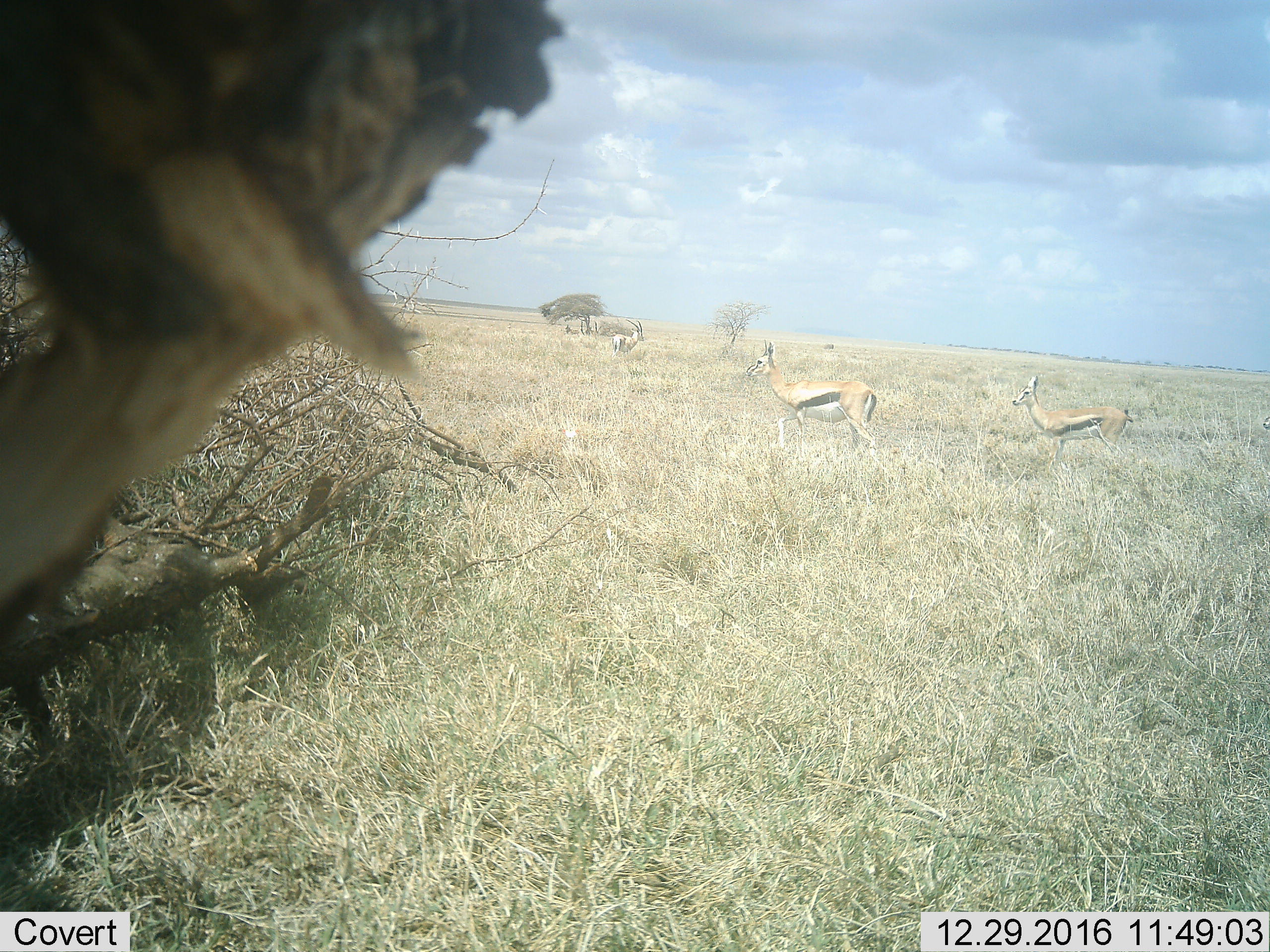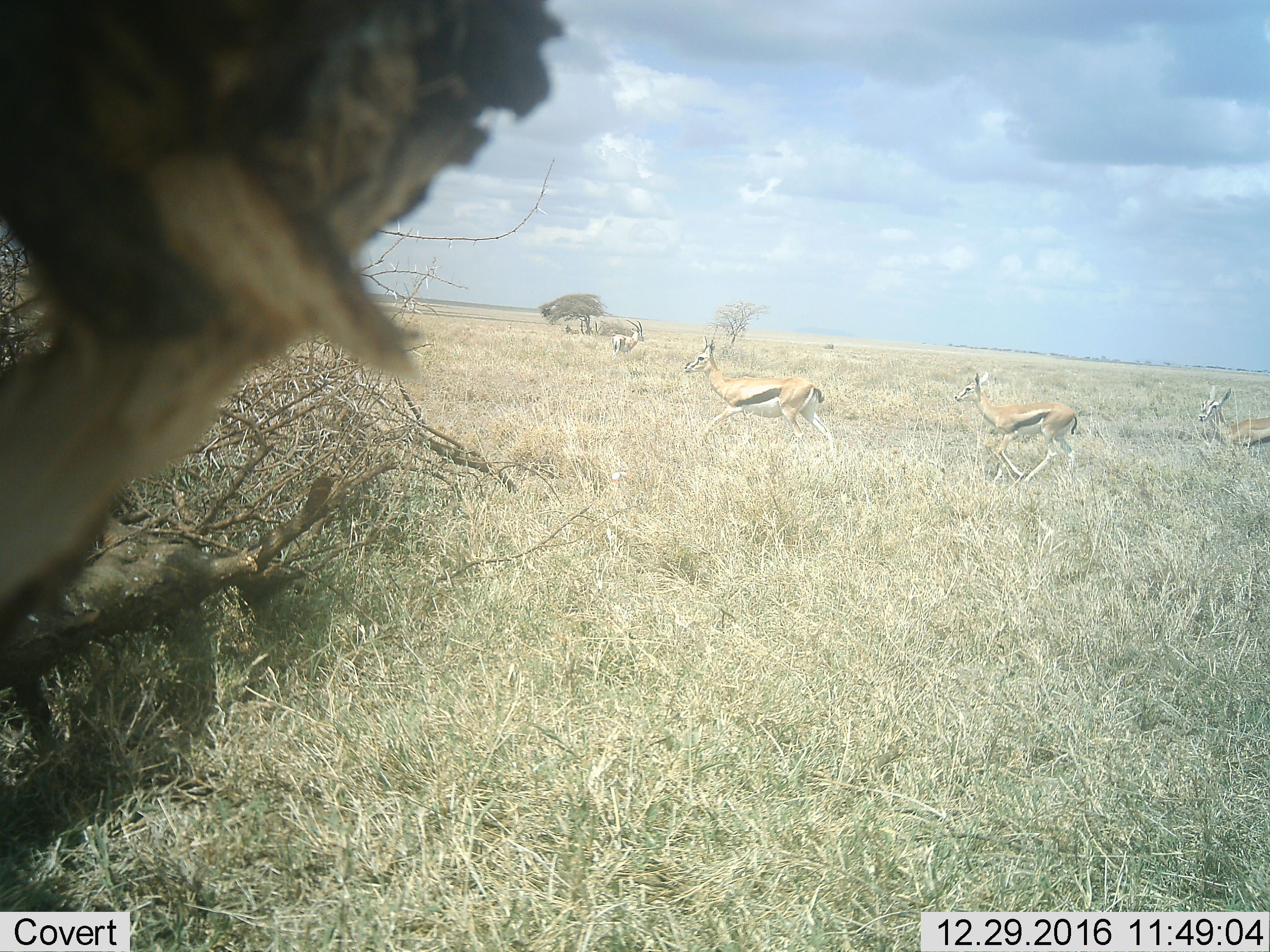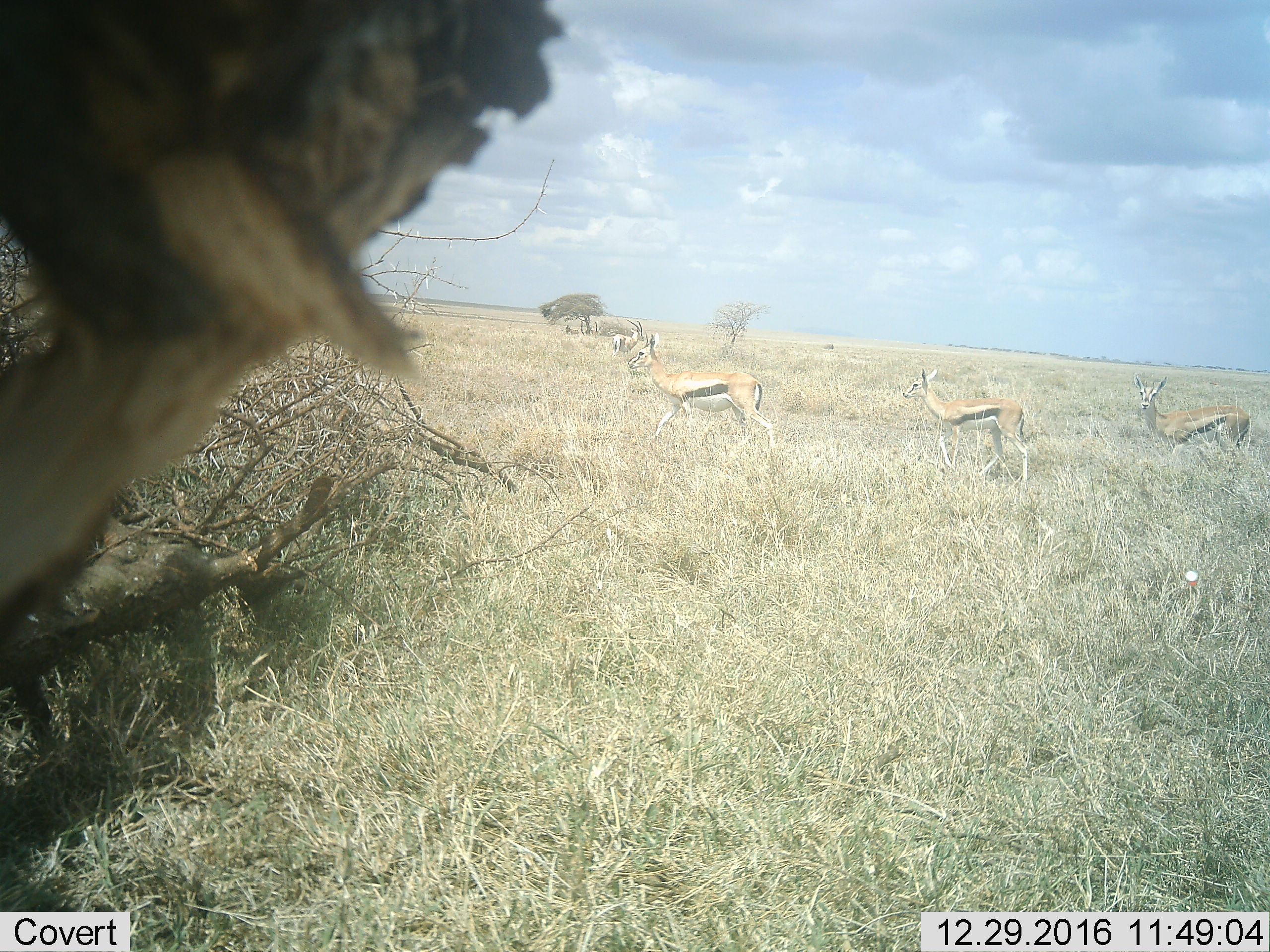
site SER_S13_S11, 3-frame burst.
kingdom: Animalia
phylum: Chordata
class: Mammalia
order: Artiodactyla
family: Bovidae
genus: Eudorcas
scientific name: Eudorcas thomsonii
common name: thomson's gazelle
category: gazellethomsons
Gazellethomsons (thomson's gazelle) (Eudorcas thomsonii), count 4. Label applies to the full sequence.